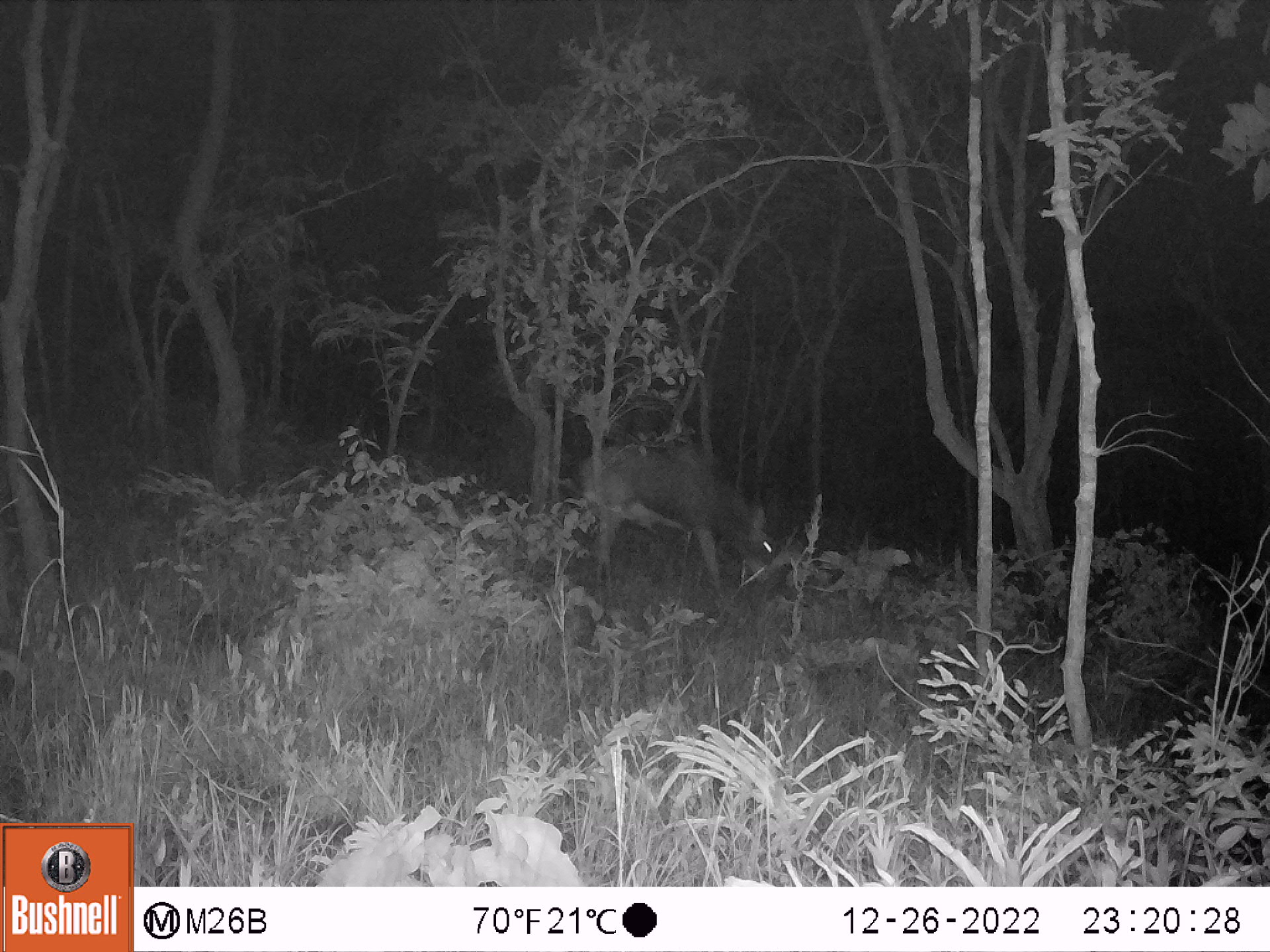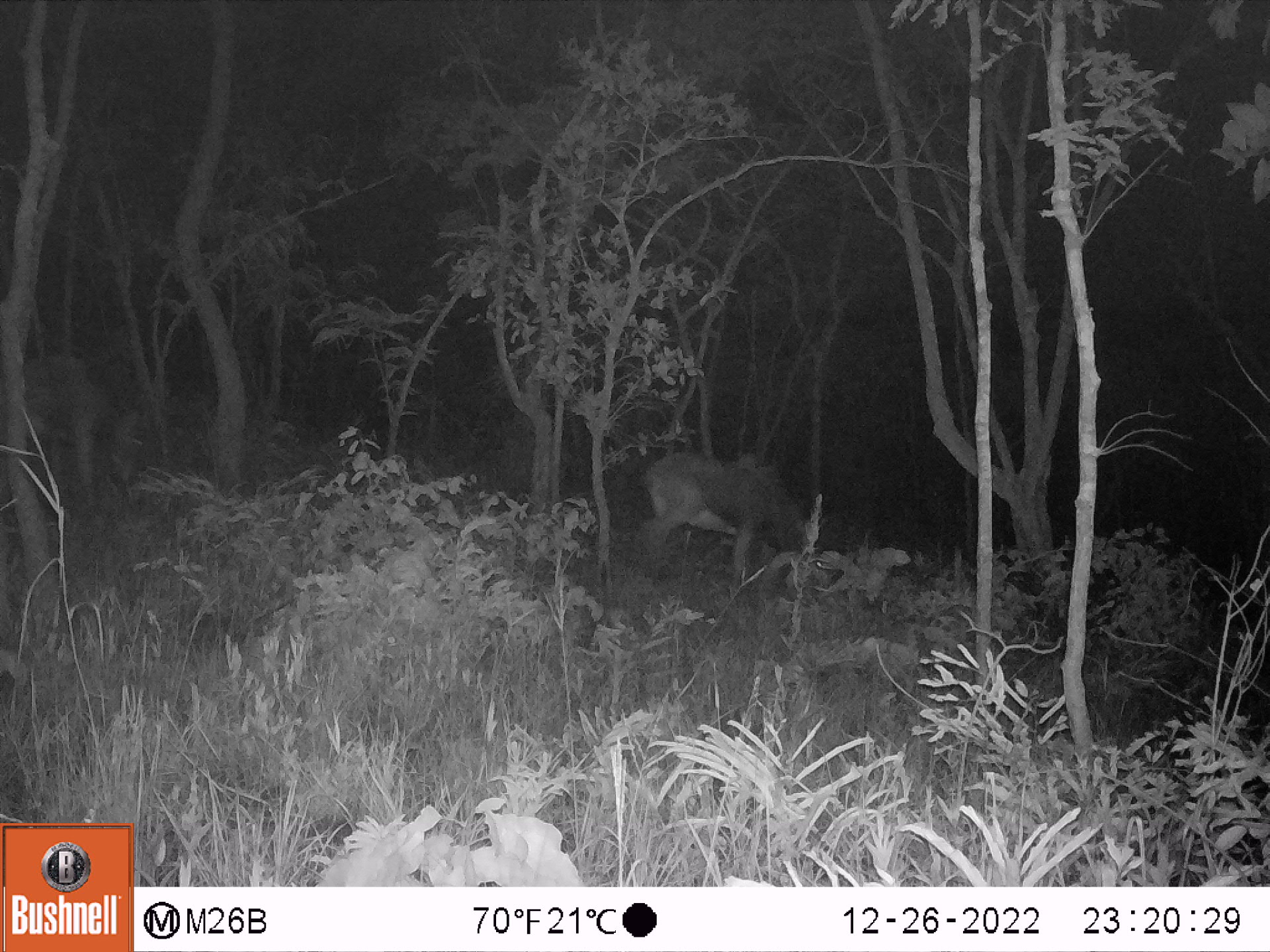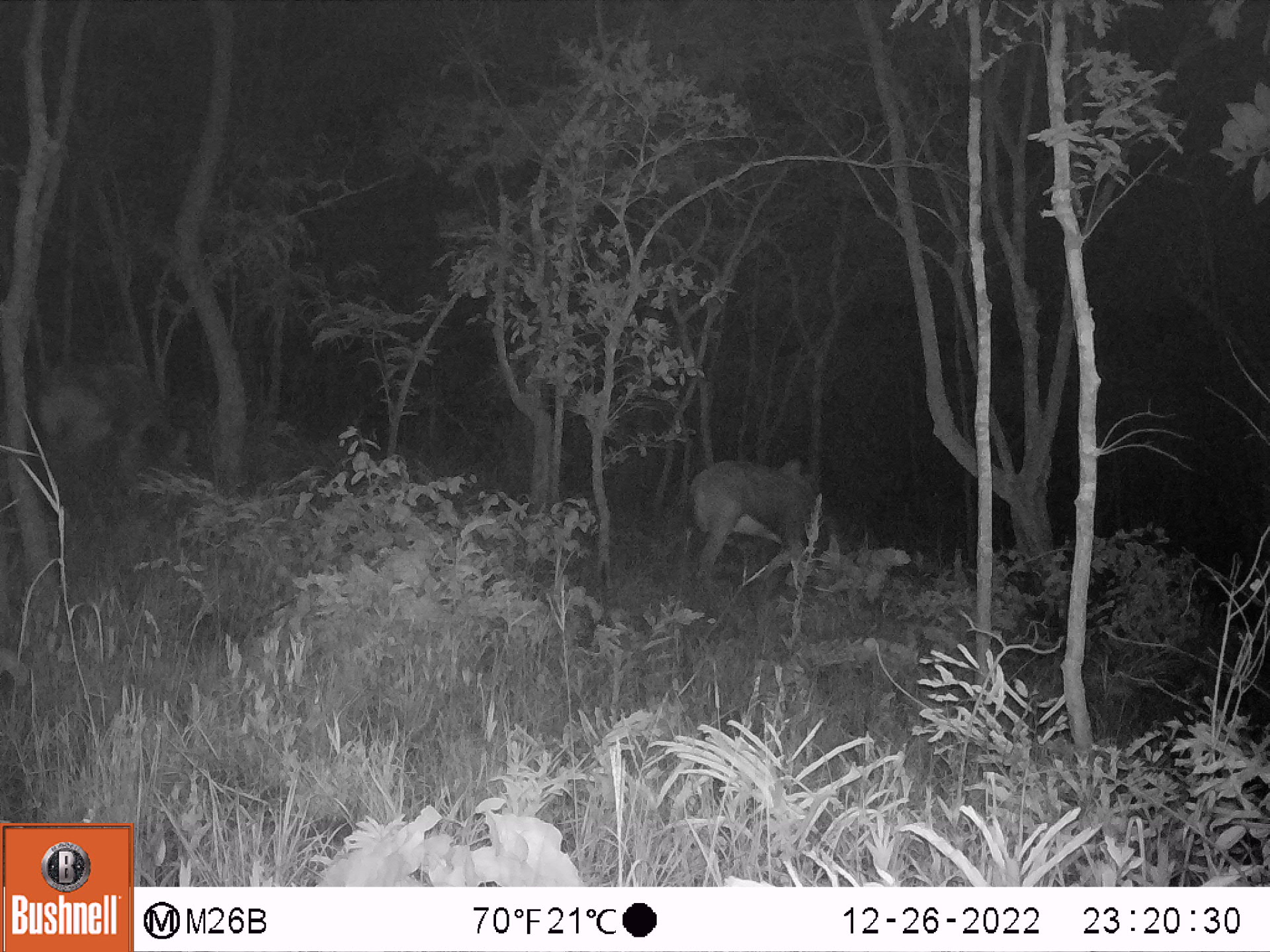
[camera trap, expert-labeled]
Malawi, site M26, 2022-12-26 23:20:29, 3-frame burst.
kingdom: Animalia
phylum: Chordata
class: Mammalia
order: Artiodactyla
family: Bovidae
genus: Hippotragus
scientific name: Hippotragus niger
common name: sable antelope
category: sable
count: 1